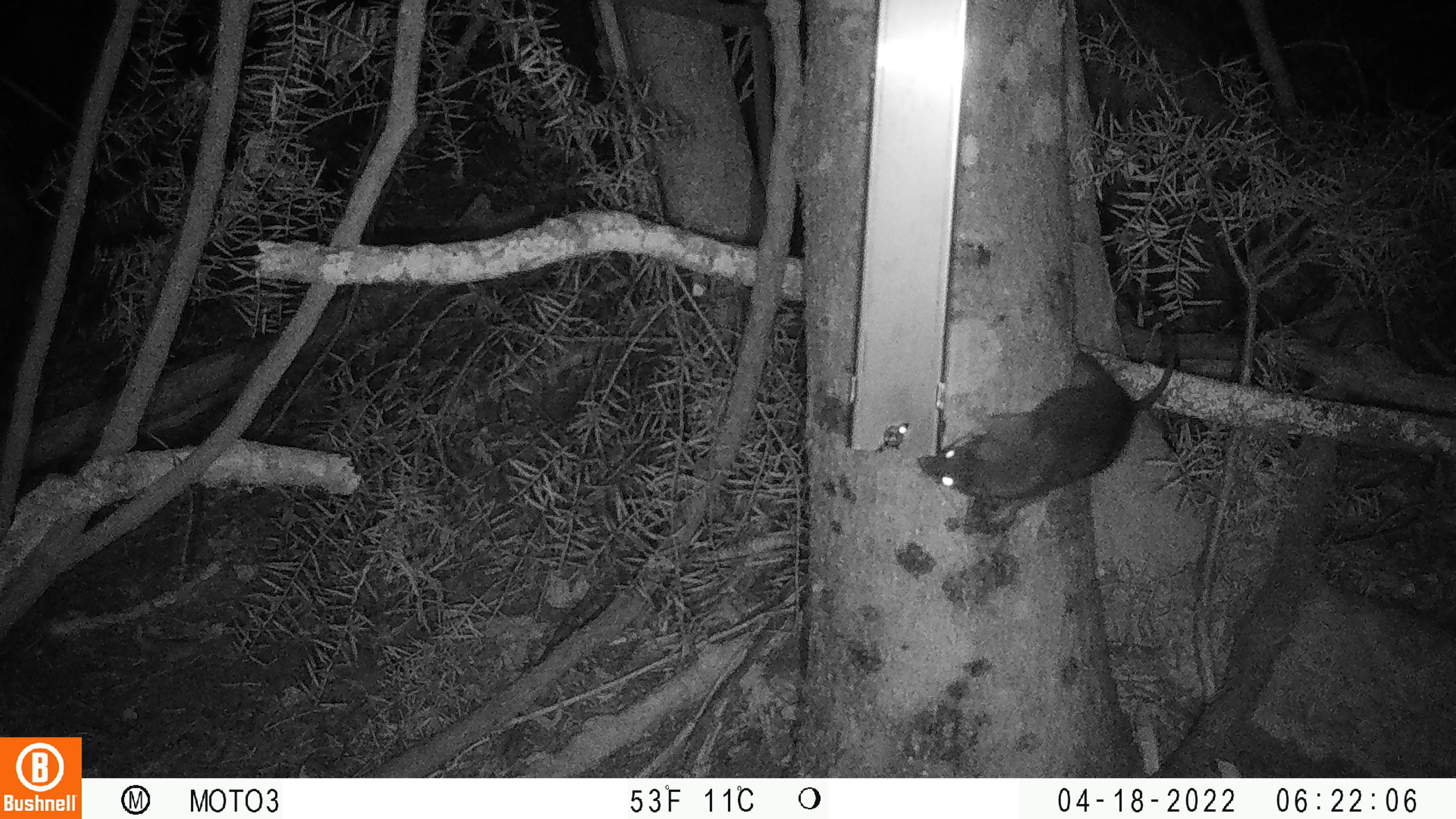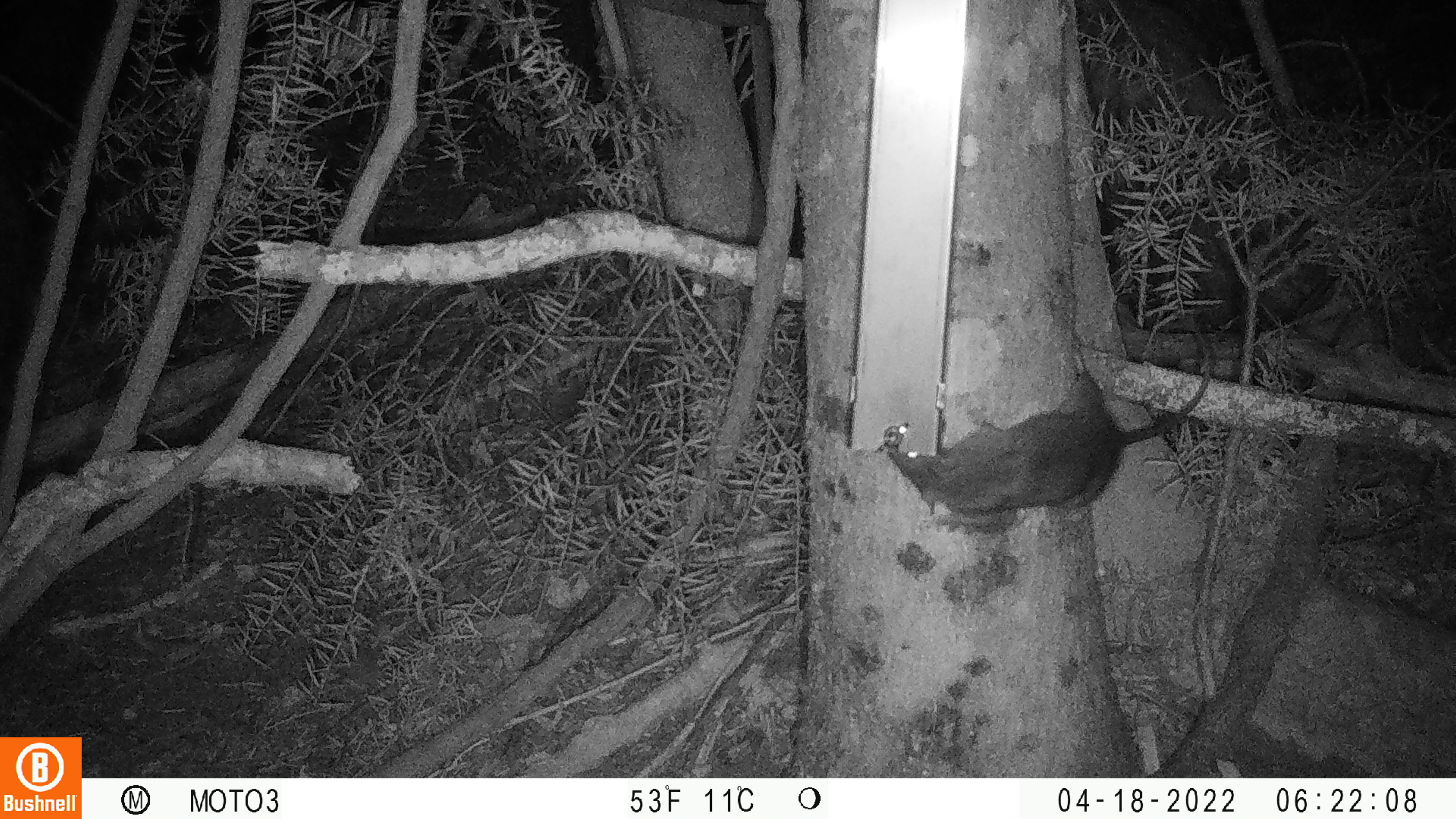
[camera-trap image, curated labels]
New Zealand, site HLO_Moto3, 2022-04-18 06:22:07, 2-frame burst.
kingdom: Animalia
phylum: Chordata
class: Mammalia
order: Rodentia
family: Muridae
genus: Rattus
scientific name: Rattus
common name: rat